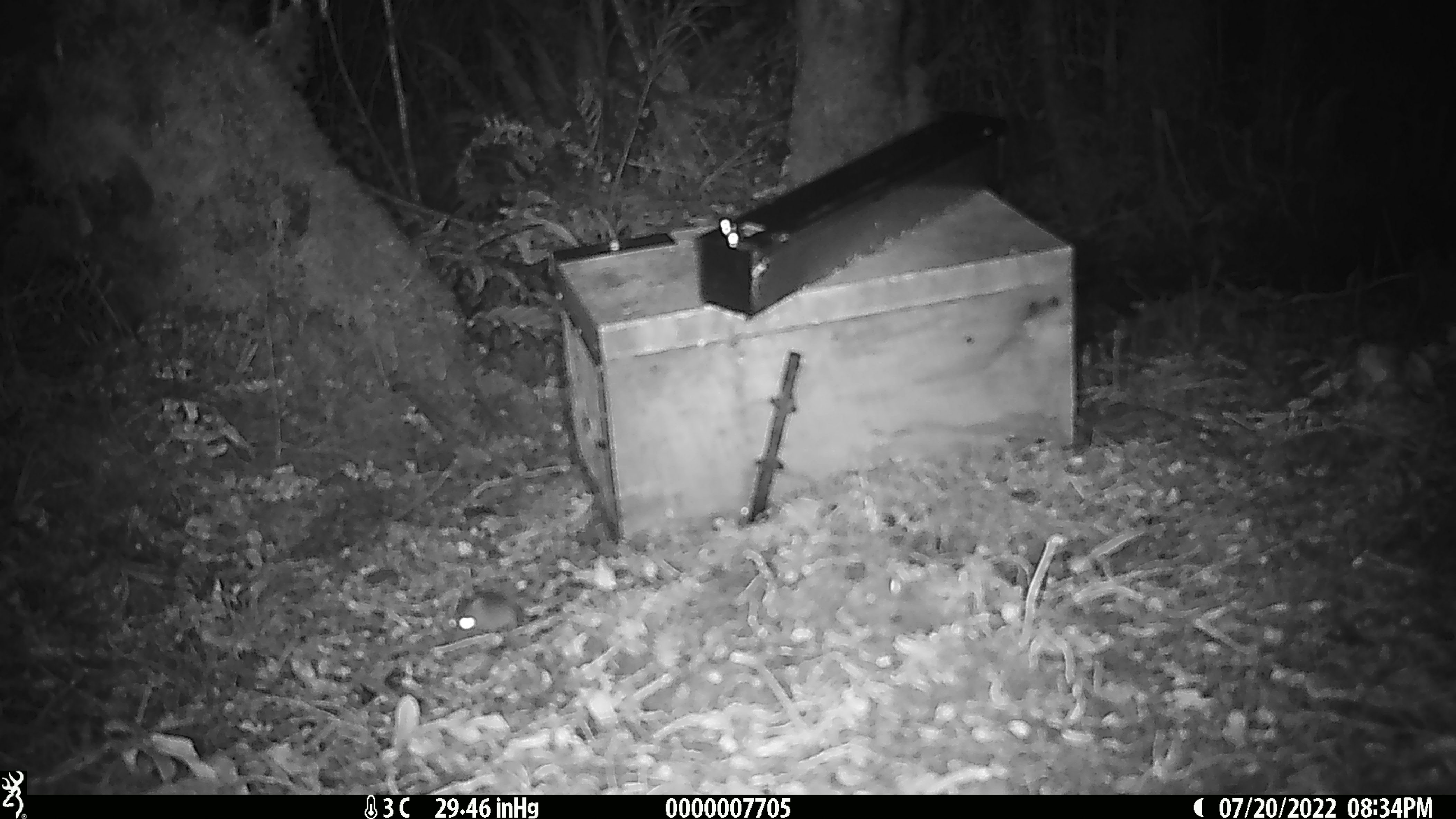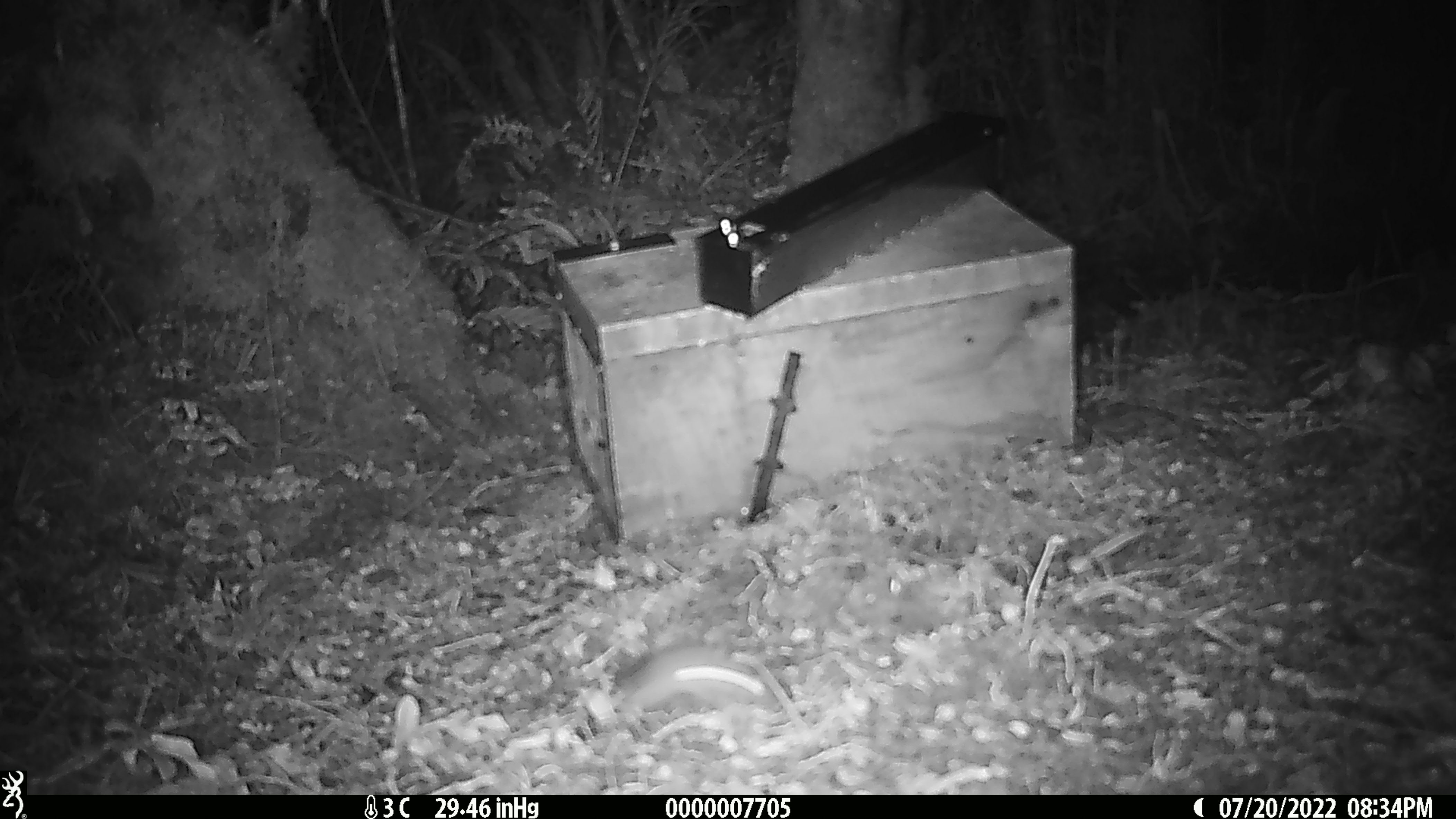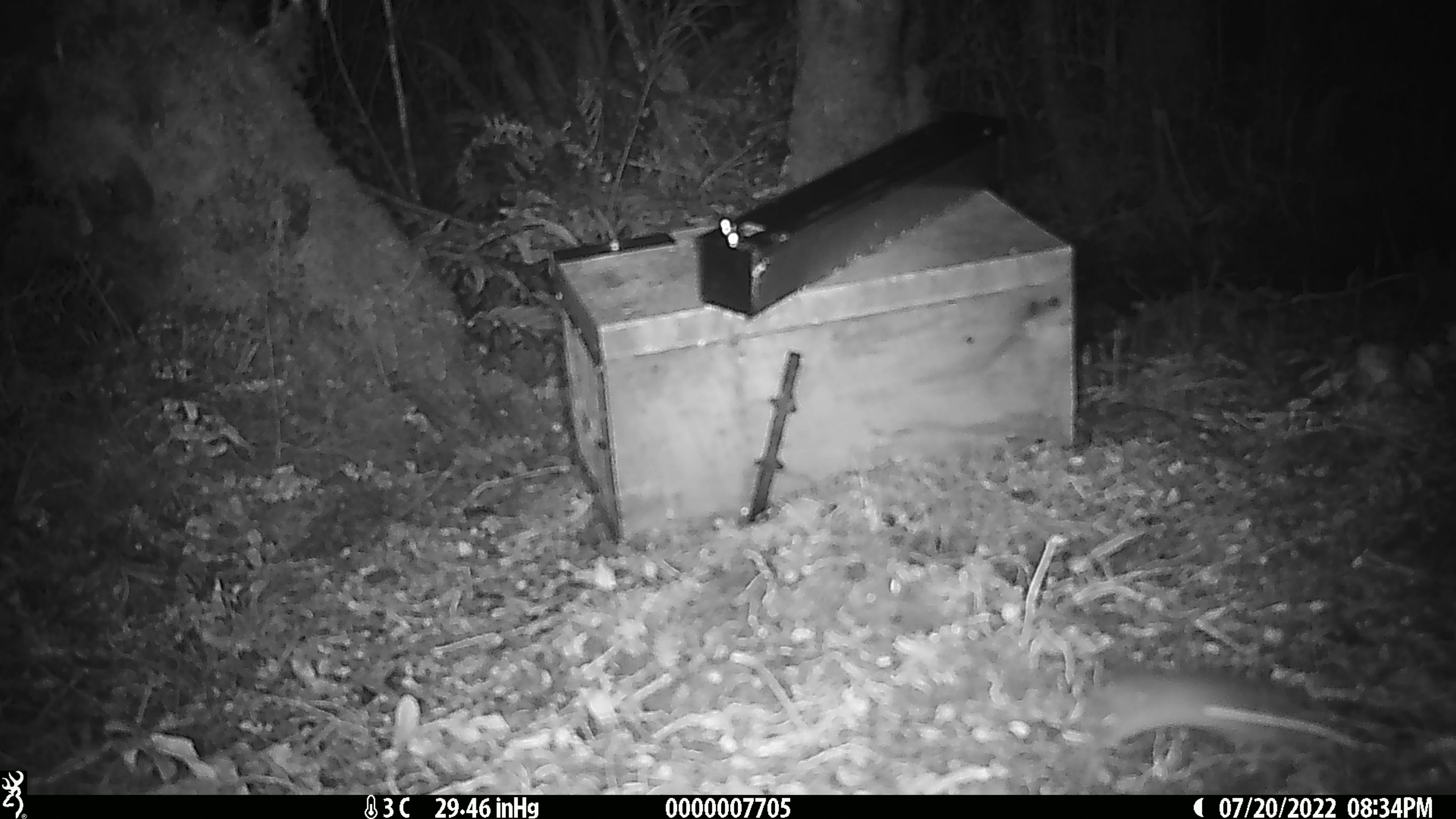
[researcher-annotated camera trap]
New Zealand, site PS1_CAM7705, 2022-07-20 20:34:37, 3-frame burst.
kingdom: Animalia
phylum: Chordata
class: Mammalia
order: Rodentia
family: Muridae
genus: Mus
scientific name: Mus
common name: mouse